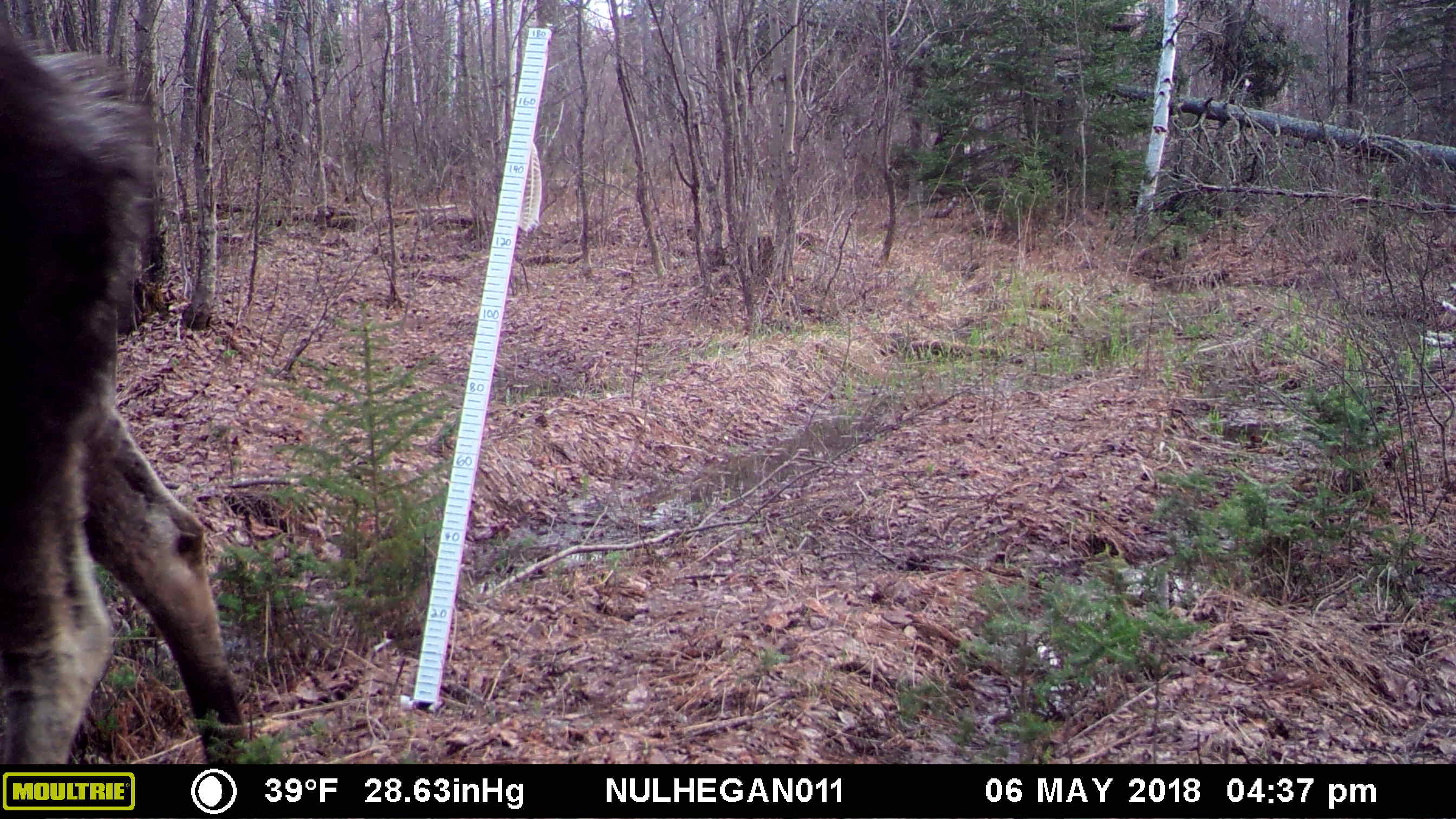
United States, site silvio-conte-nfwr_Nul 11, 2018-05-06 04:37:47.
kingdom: Animalia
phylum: Chordata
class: Mammalia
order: Artiodactyla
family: Cervidae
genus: Alces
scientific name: Alces alces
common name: moose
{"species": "moose (Alces alces)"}